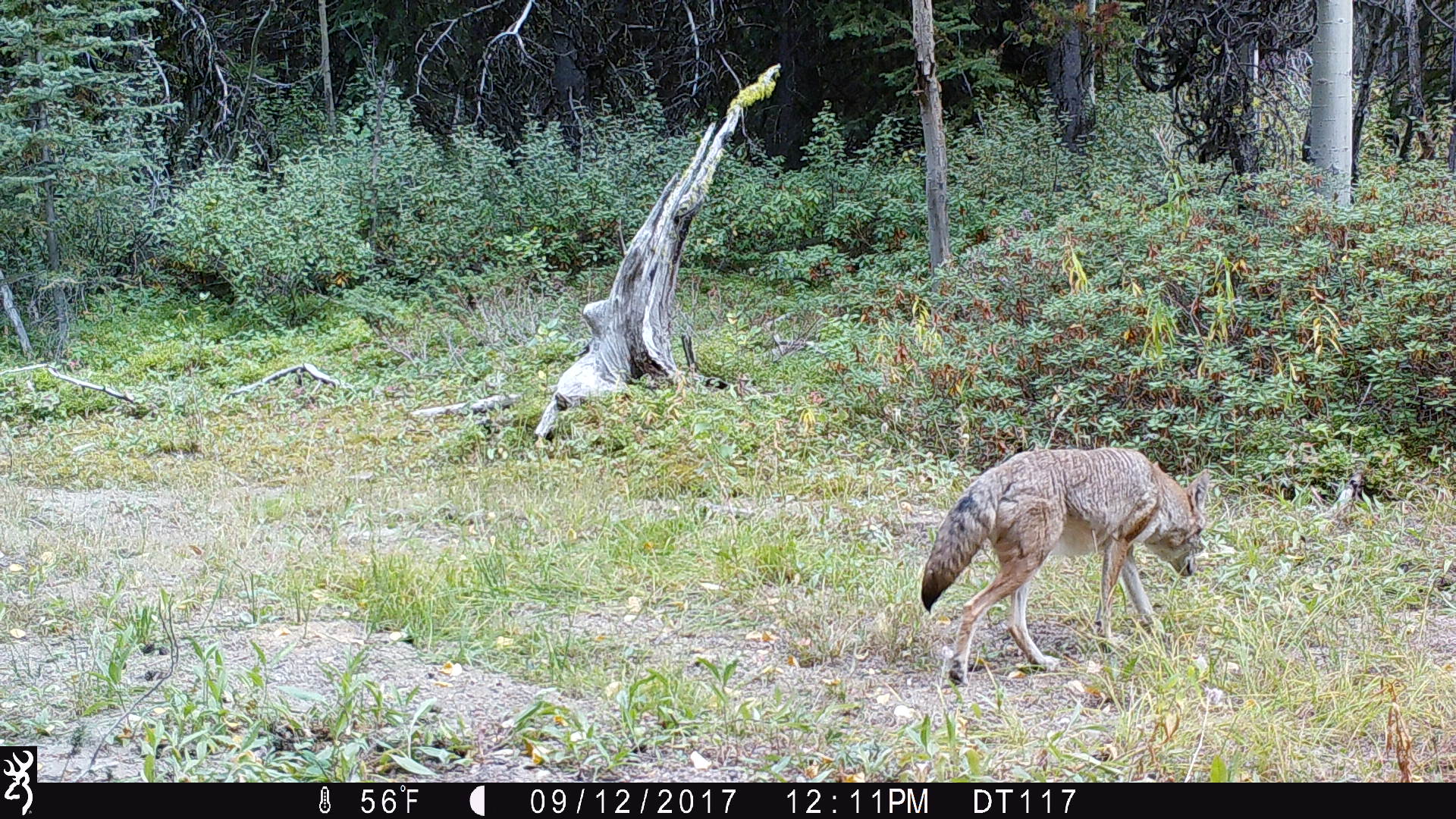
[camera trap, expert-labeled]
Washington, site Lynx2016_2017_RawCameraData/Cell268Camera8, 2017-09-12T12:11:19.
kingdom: Animalia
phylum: Chordata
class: Mammalia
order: Carnivora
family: Canidae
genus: Canis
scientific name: Canis latrans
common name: coyote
Canis latrans (coyote). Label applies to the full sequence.